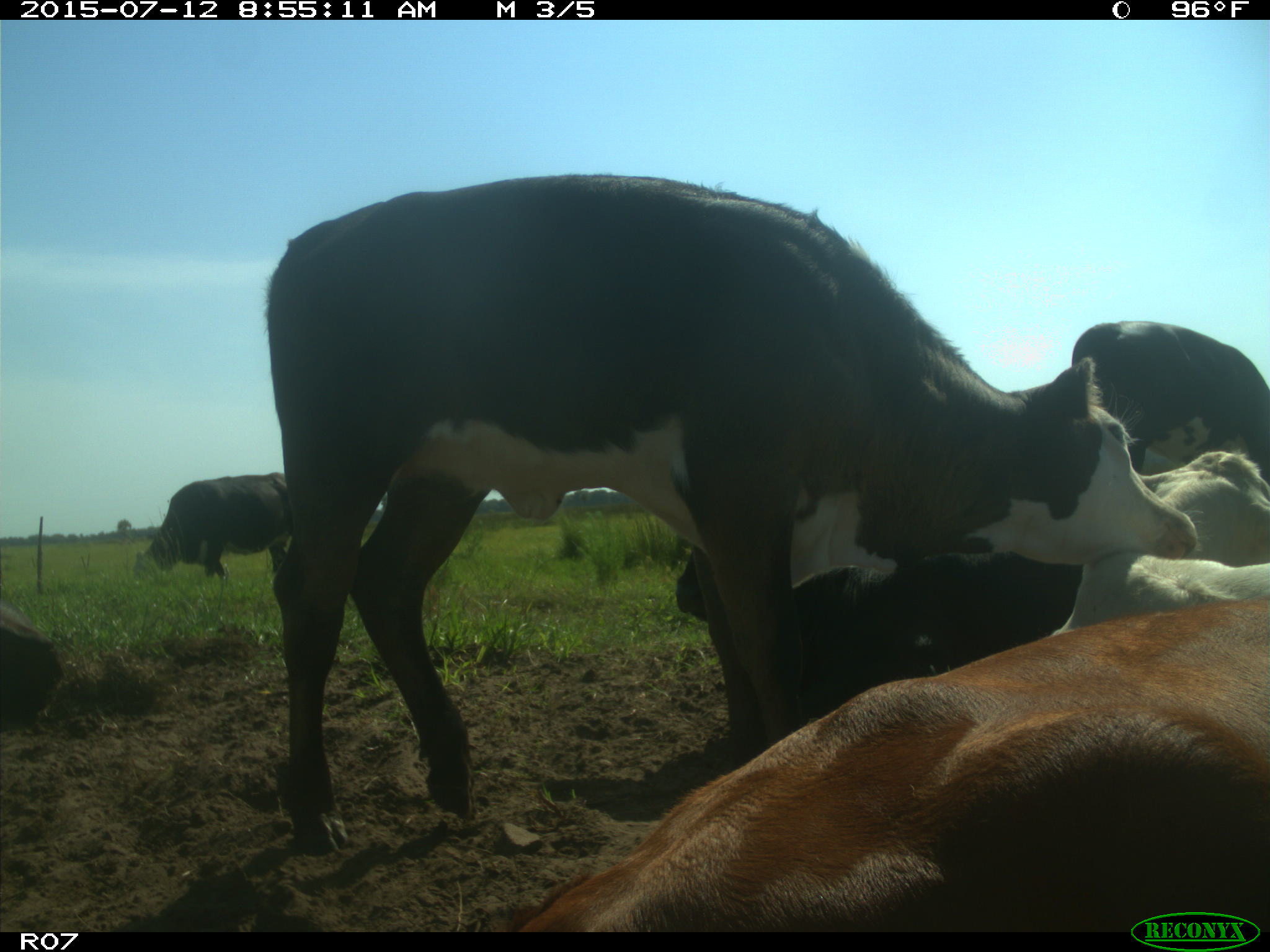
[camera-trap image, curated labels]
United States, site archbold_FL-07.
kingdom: Animalia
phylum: Chordata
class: Mammalia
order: Artiodactyla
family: Bovidae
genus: Bos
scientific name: Bos taurus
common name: domestic cow